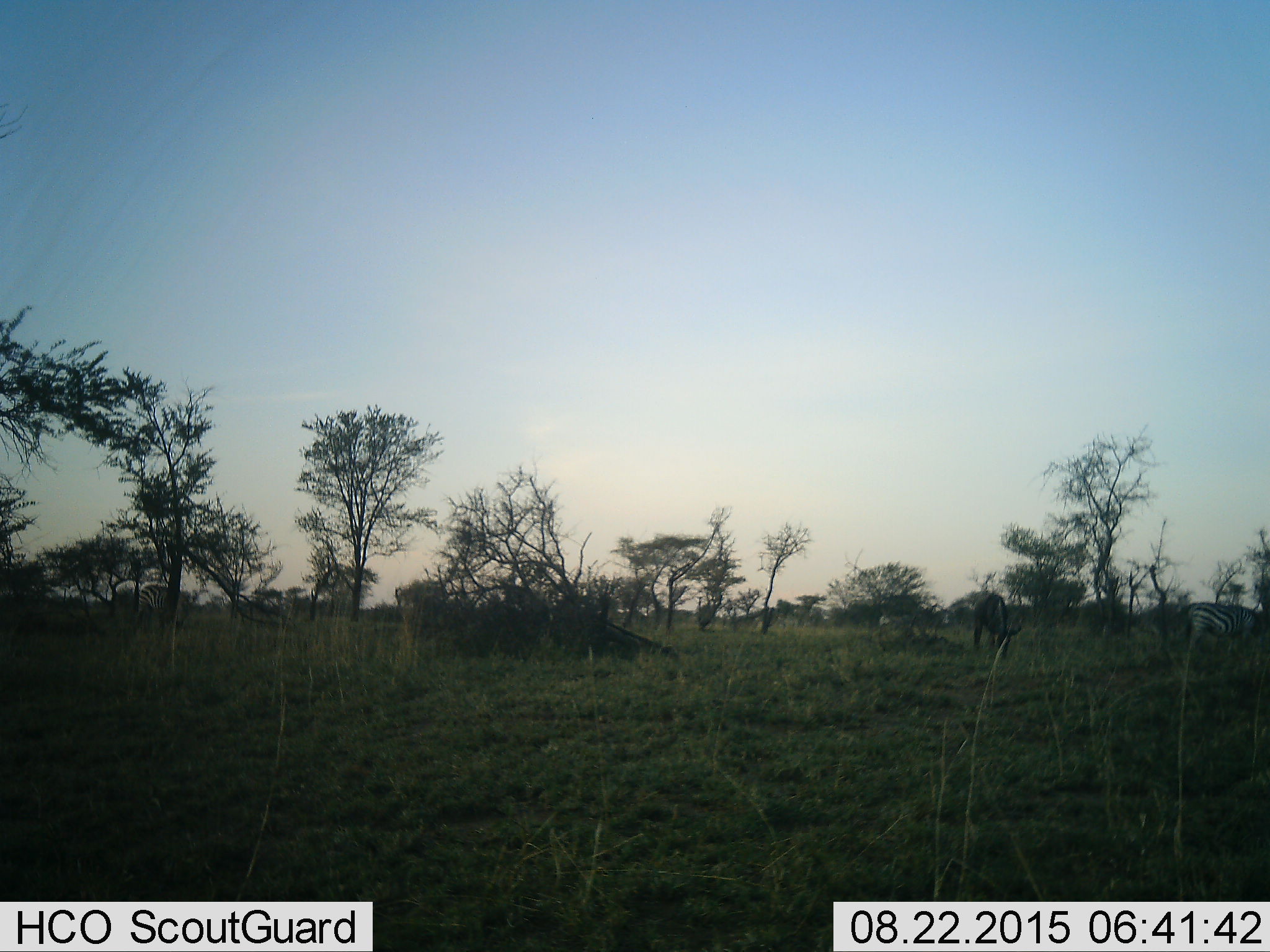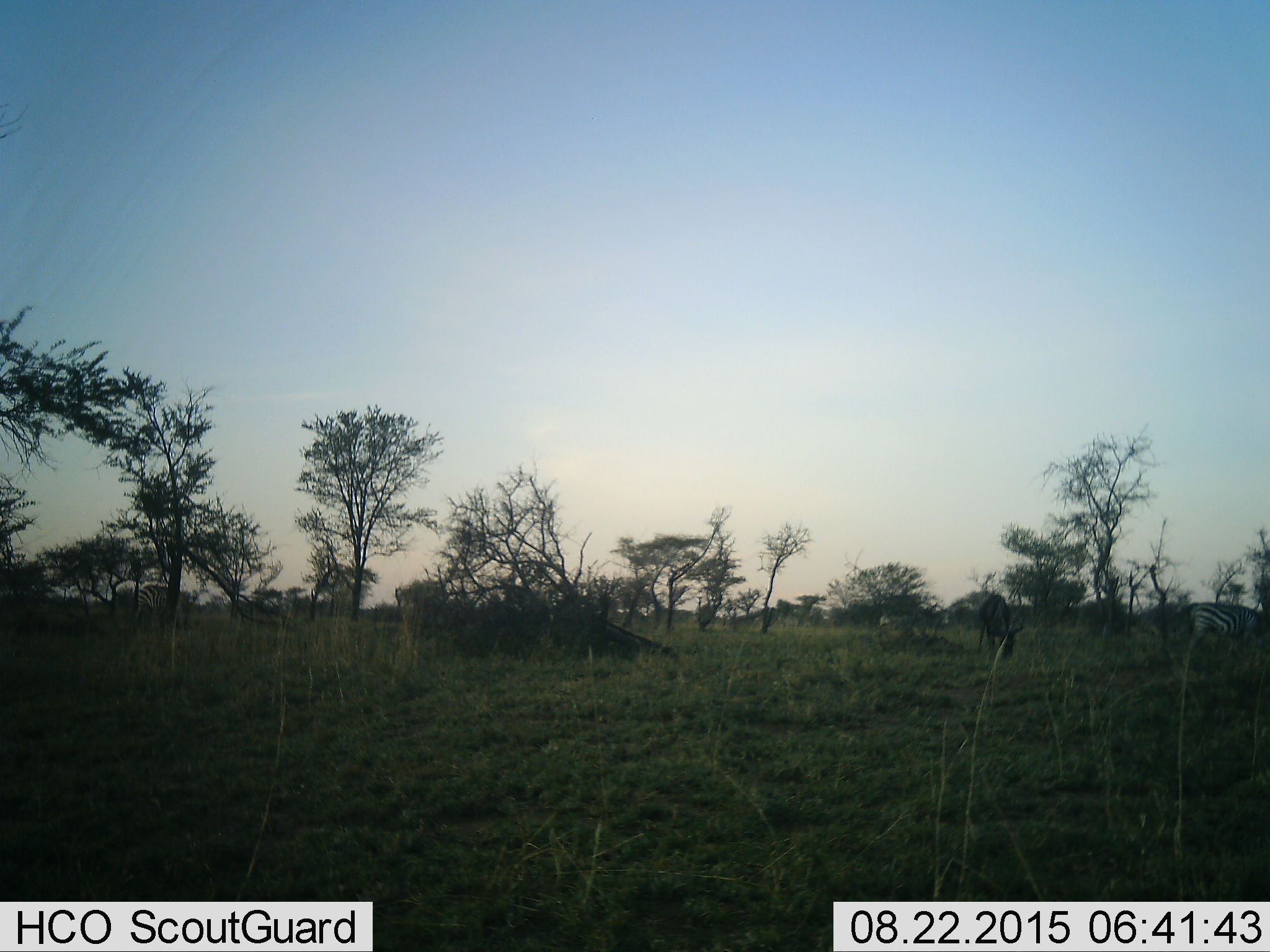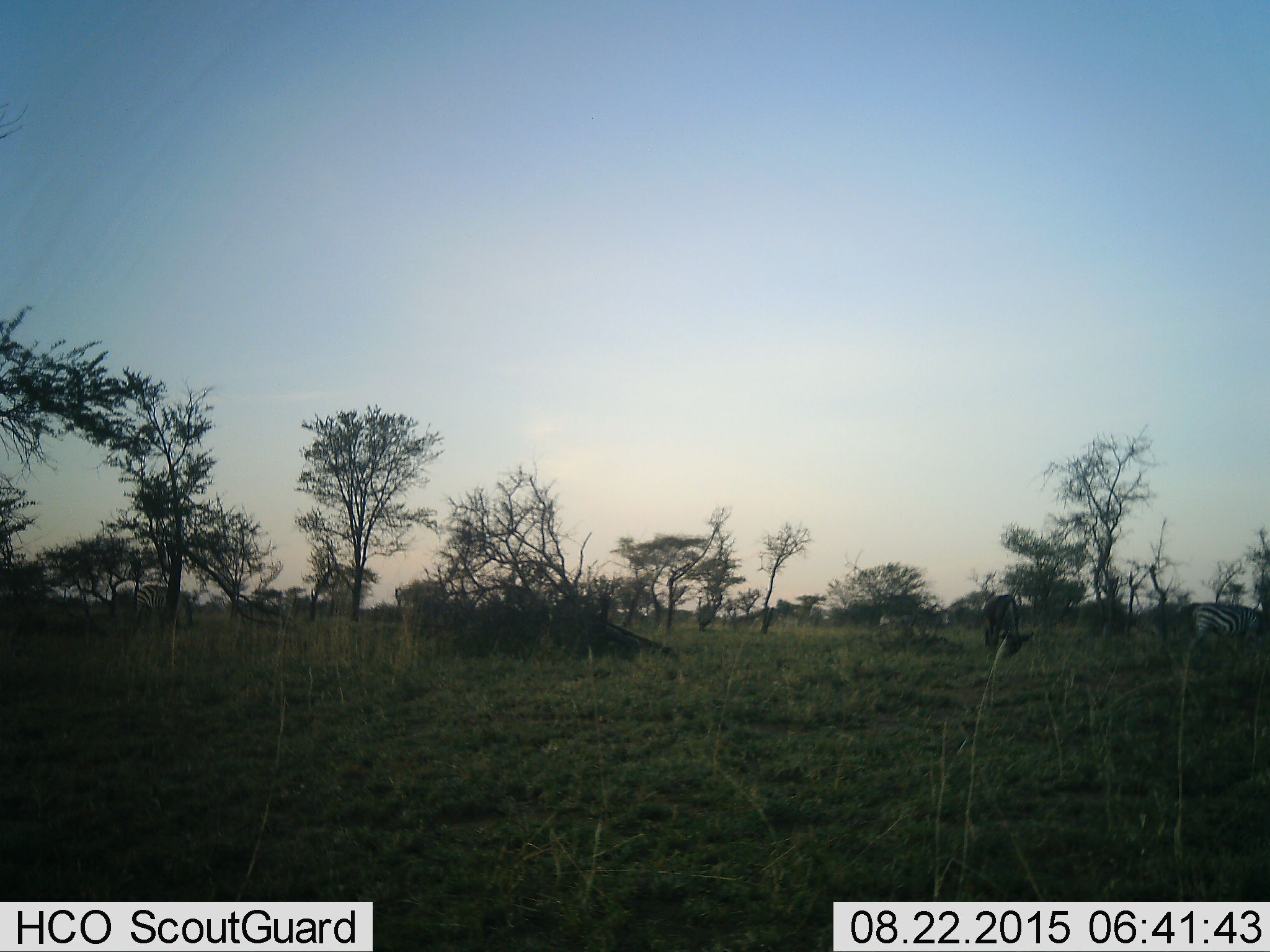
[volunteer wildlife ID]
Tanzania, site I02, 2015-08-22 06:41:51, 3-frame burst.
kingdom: Animalia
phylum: Chordata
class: Mammalia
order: Artiodactyla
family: Bovidae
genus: Connochaetes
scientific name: Connochaetes taurinus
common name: blue wildebeest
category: wildebeest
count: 1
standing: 10%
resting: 0%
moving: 10%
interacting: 0%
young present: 0%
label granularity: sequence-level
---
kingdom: Animalia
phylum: Chordata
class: Mammalia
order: Perissodactyla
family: Equidae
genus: Equus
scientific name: Equus quagga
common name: plains zebra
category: zebra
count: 2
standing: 33%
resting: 11%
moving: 22%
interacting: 0%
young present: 0%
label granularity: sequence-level